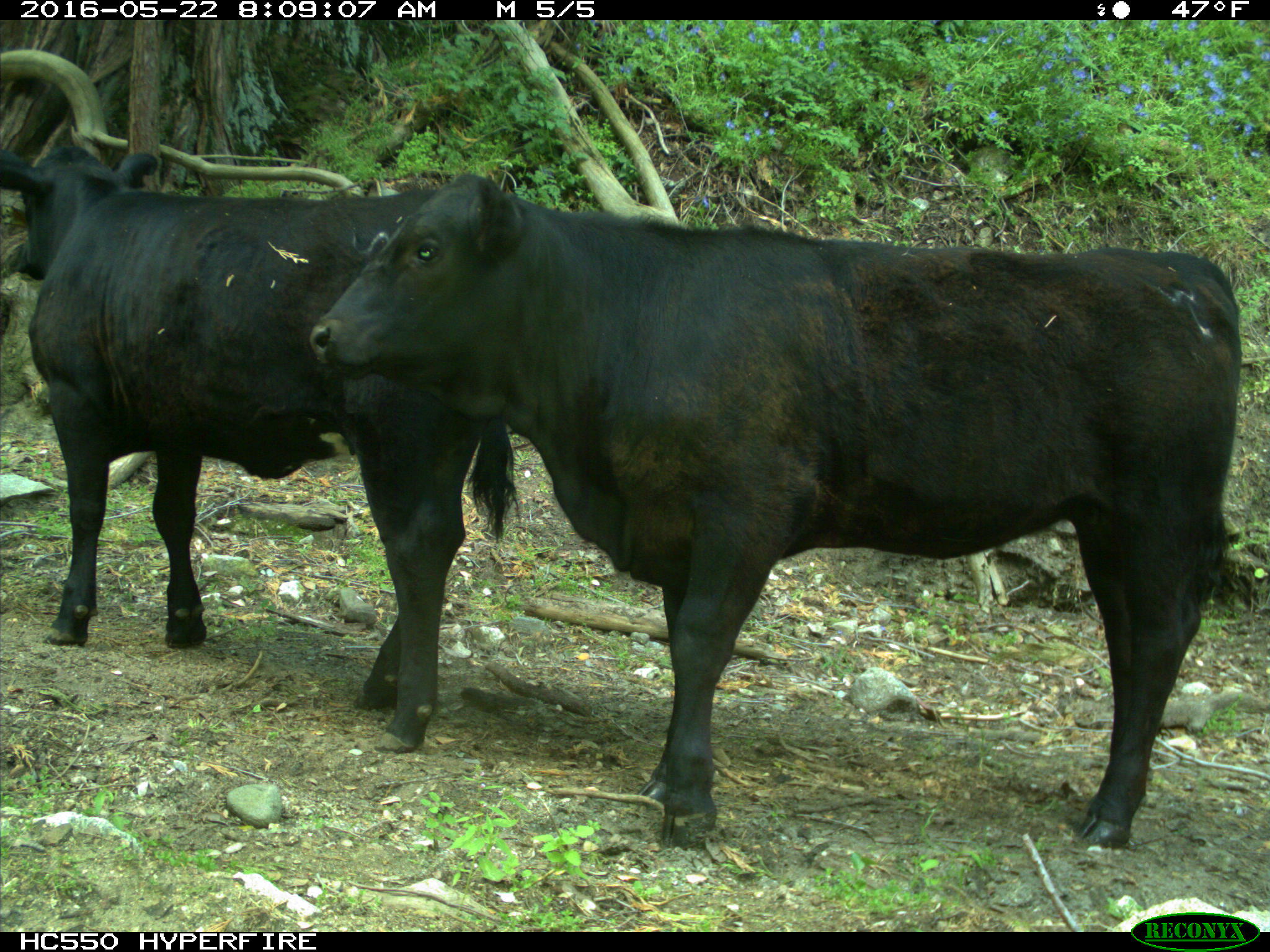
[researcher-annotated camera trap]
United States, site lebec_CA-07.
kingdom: Animalia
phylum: Chordata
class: Mammalia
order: Artiodactyla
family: Bovidae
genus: Bos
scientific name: Bos taurus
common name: domestic cow